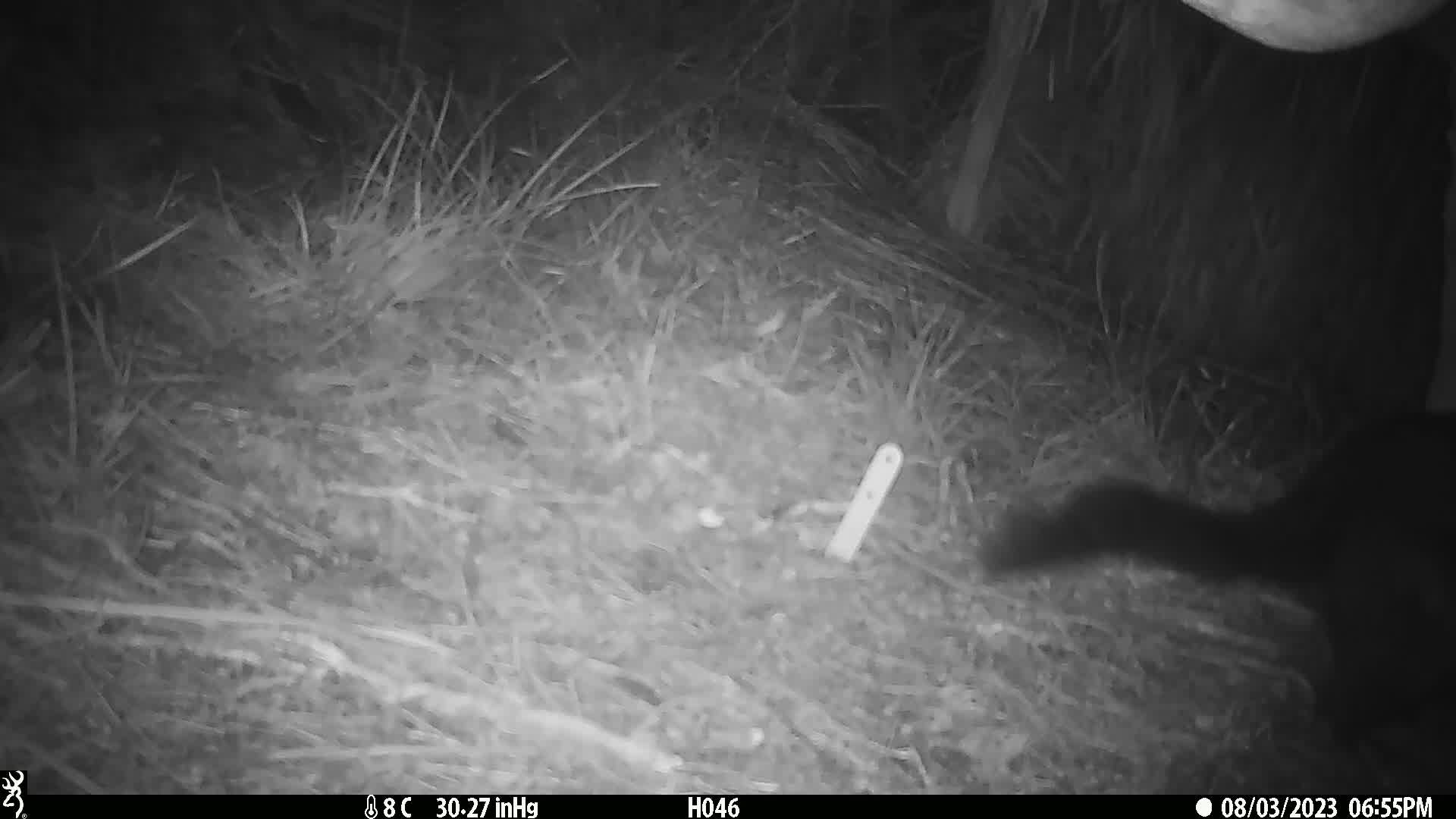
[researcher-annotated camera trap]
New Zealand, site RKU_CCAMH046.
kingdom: Animalia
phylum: Chordata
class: Mammalia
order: Diprotodontia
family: Phalangeridae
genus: Trichosurus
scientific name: Trichosurus vulpecula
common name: common brushtail possum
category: possum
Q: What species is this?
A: Possum (common brushtail possum) (Trichosurus vulpecula).